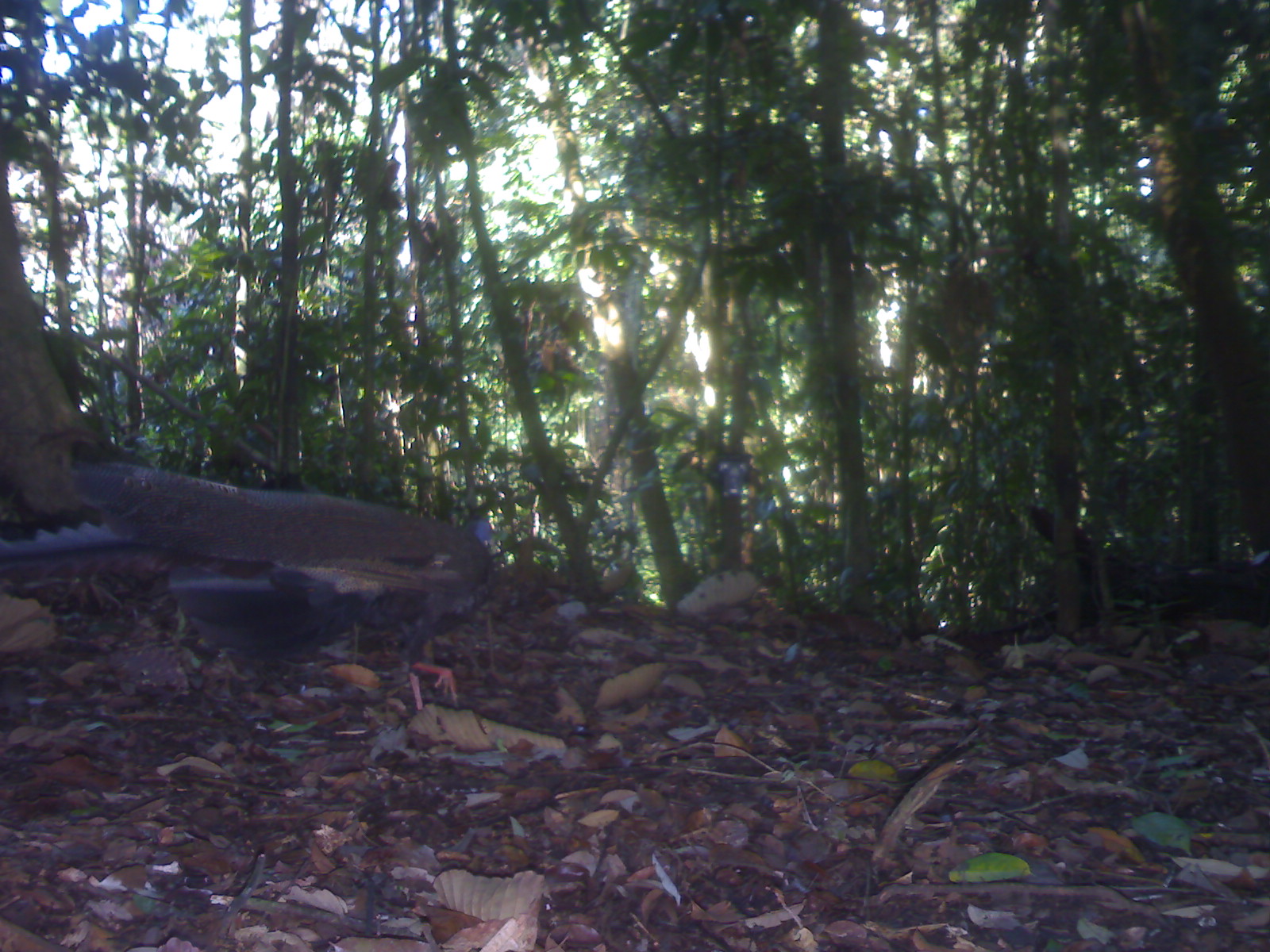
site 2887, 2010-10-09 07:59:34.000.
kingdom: Animalia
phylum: Chordata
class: Aves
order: Galliformes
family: Phasianidae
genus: Argusianus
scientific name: Argusianus argus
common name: great argus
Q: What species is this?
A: Argusianus argus (great argus).